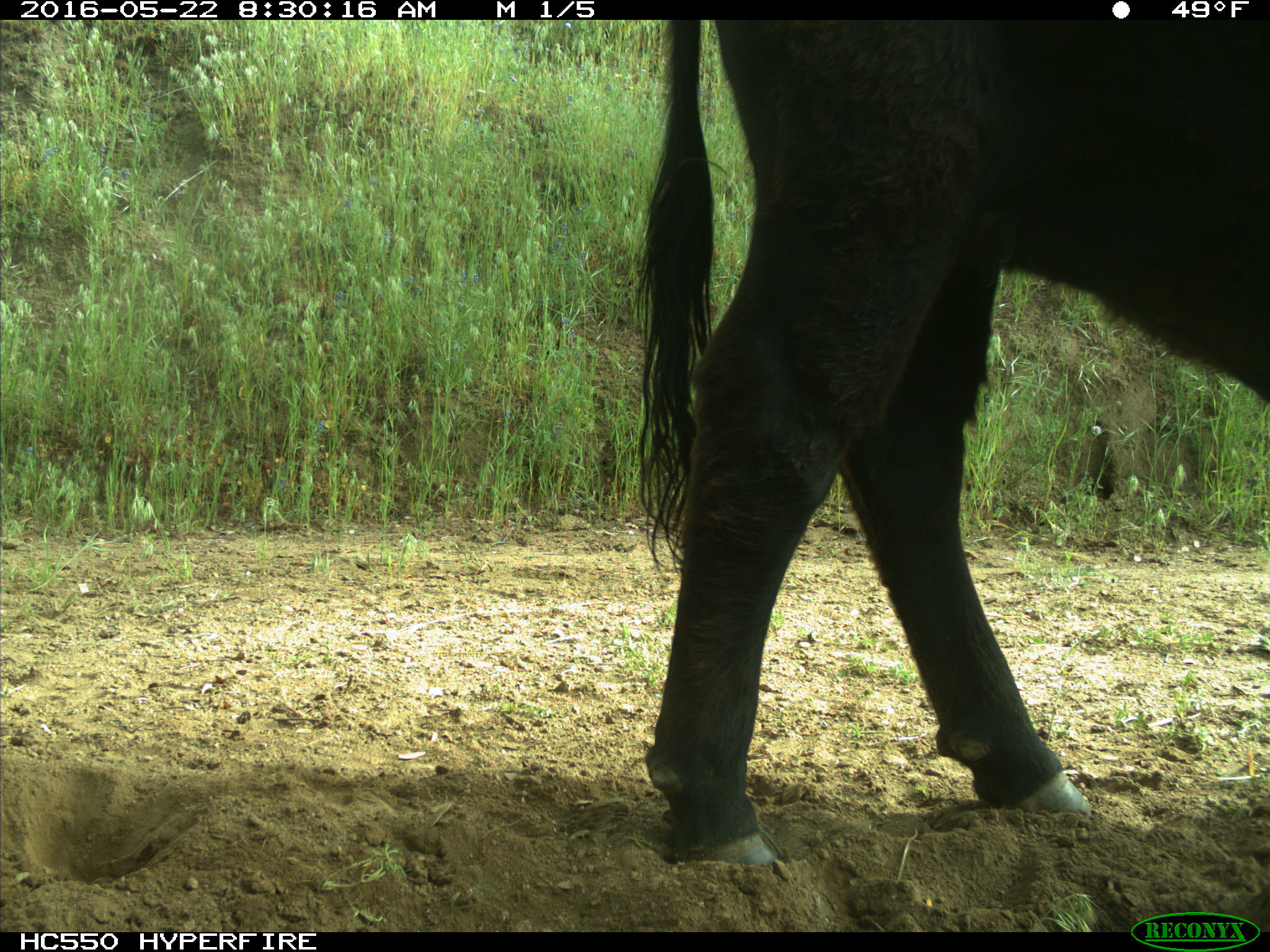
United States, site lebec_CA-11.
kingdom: Animalia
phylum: Chordata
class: Mammalia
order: Artiodactyla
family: Bovidae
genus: Bos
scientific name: Bos taurus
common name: domestic cow